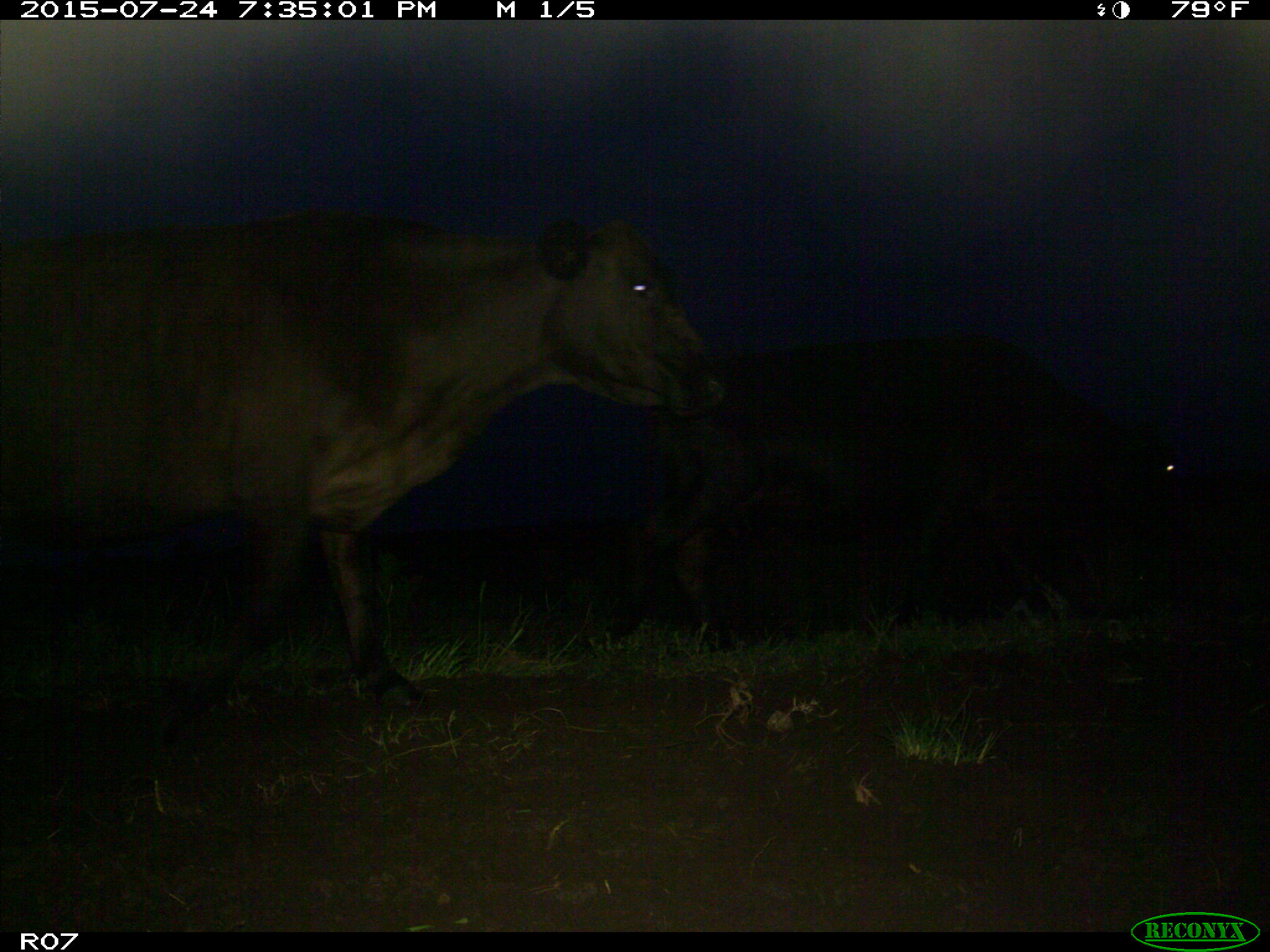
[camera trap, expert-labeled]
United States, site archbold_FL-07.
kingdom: Animalia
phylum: Chordata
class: Mammalia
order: Artiodactyla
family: Bovidae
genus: Bos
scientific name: Bos taurus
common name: domestic cow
Bos taurus (domestic cow).